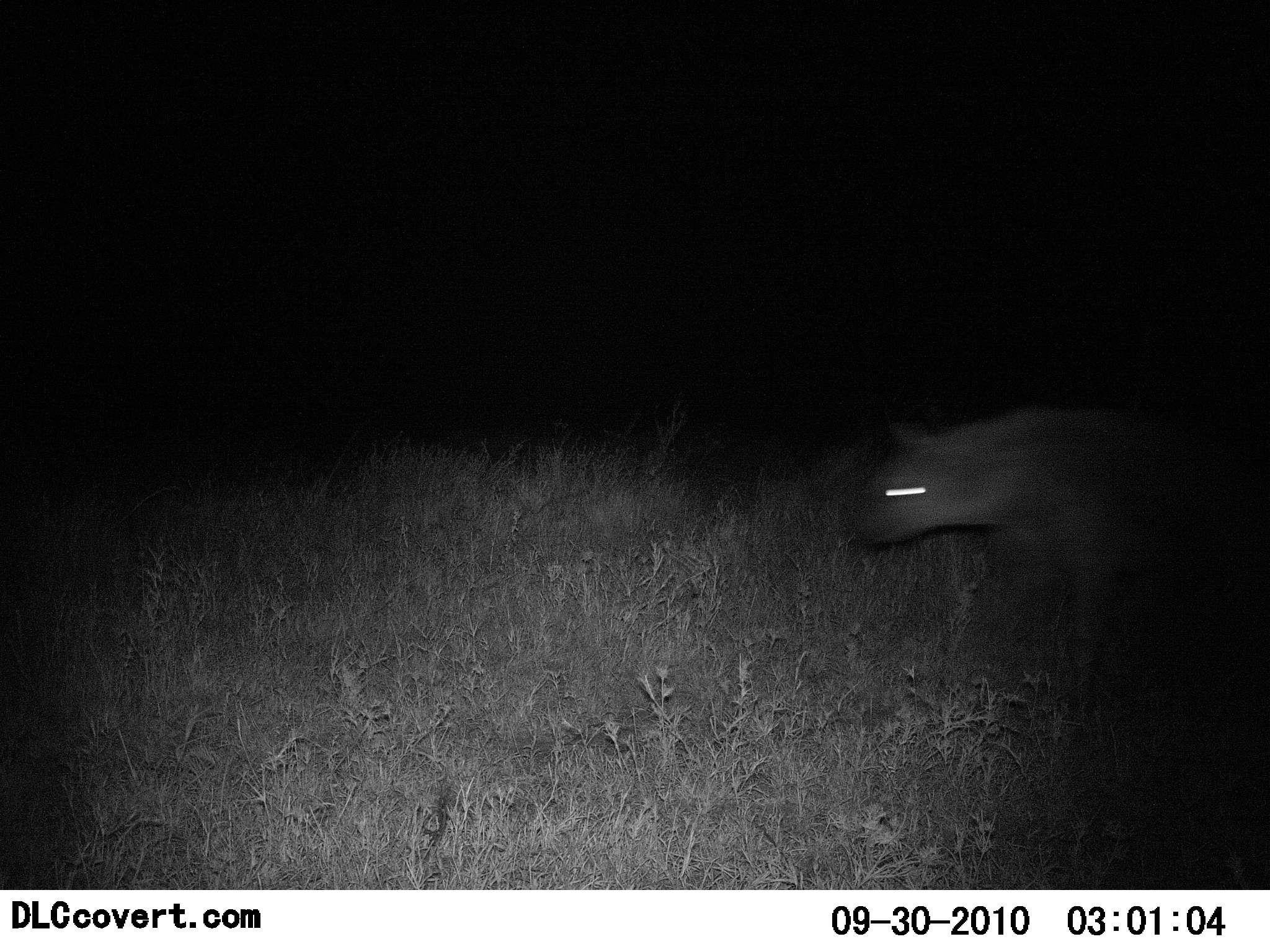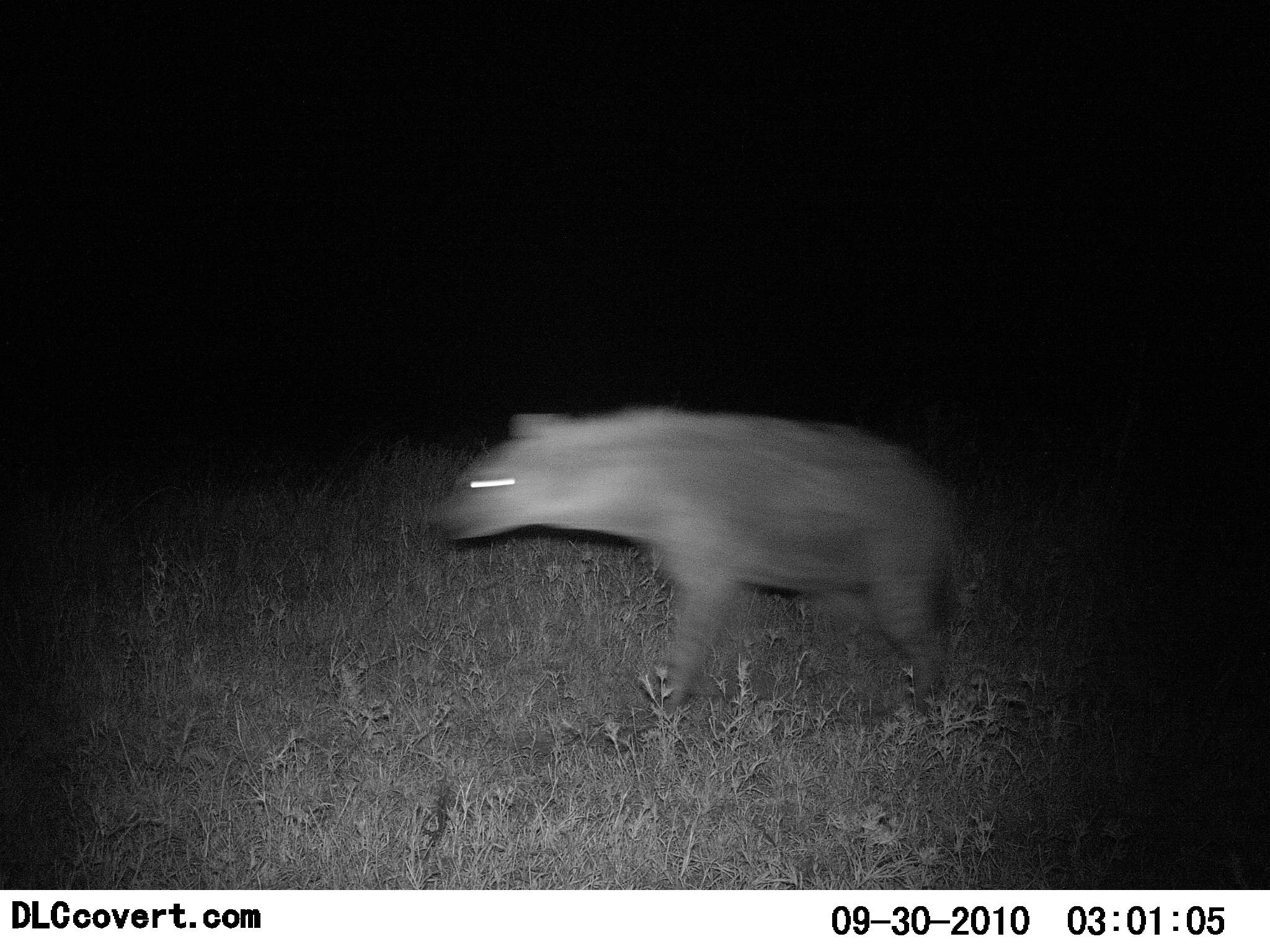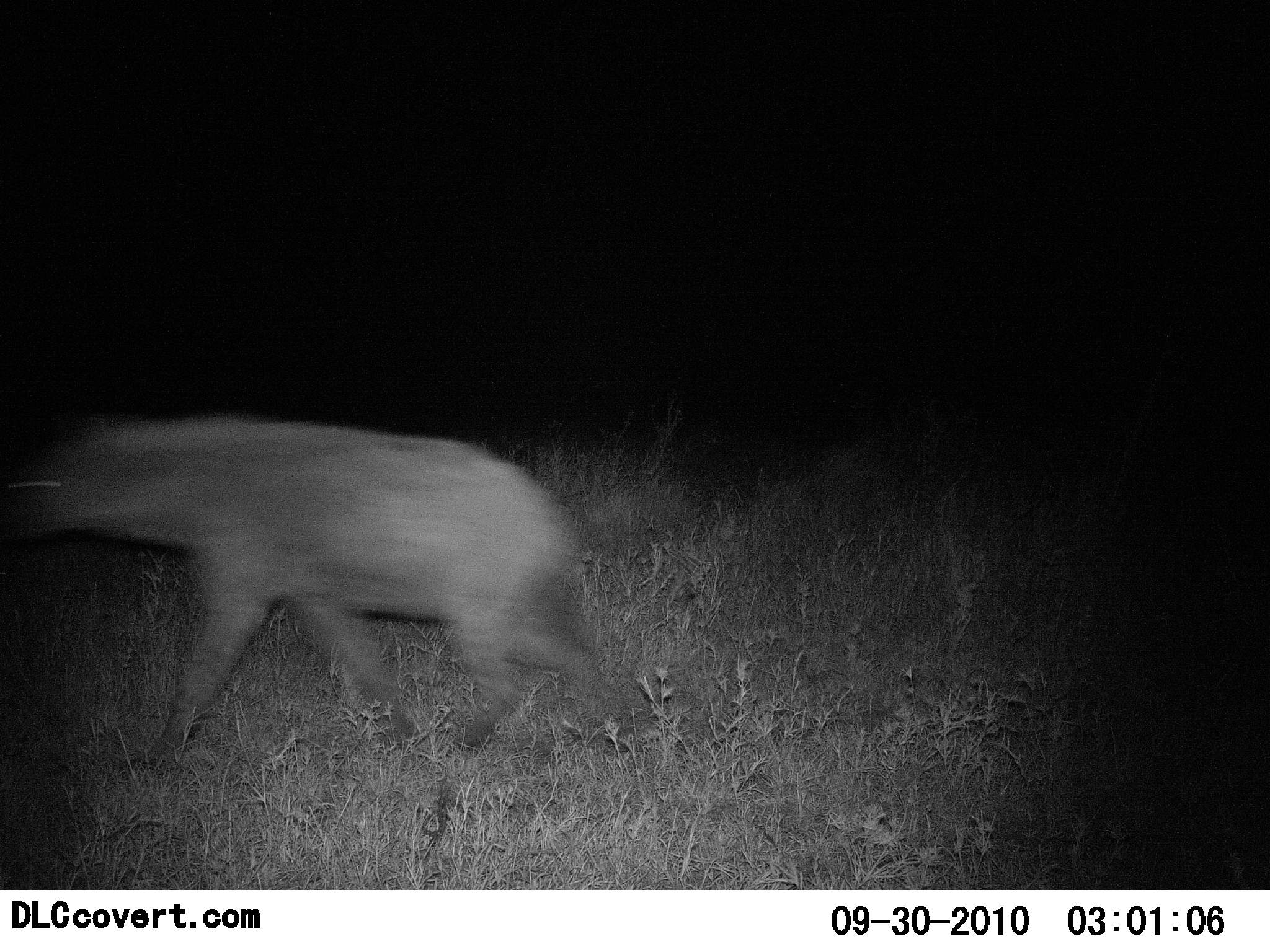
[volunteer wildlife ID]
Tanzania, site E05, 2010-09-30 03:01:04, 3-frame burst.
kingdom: Animalia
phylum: Chordata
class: Mammalia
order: Carnivora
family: Hyaenidae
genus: Crocuta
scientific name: Crocuta crocuta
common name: spotted hyena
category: hyenaspotted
Hyenaspotted (spotted hyena) (Crocuta crocuta), count 1. Behavior (volunteer vote fractions): standing 0%, resting 0%, moving 100%, interacting 0%. Young present (vote fraction): 0%. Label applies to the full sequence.